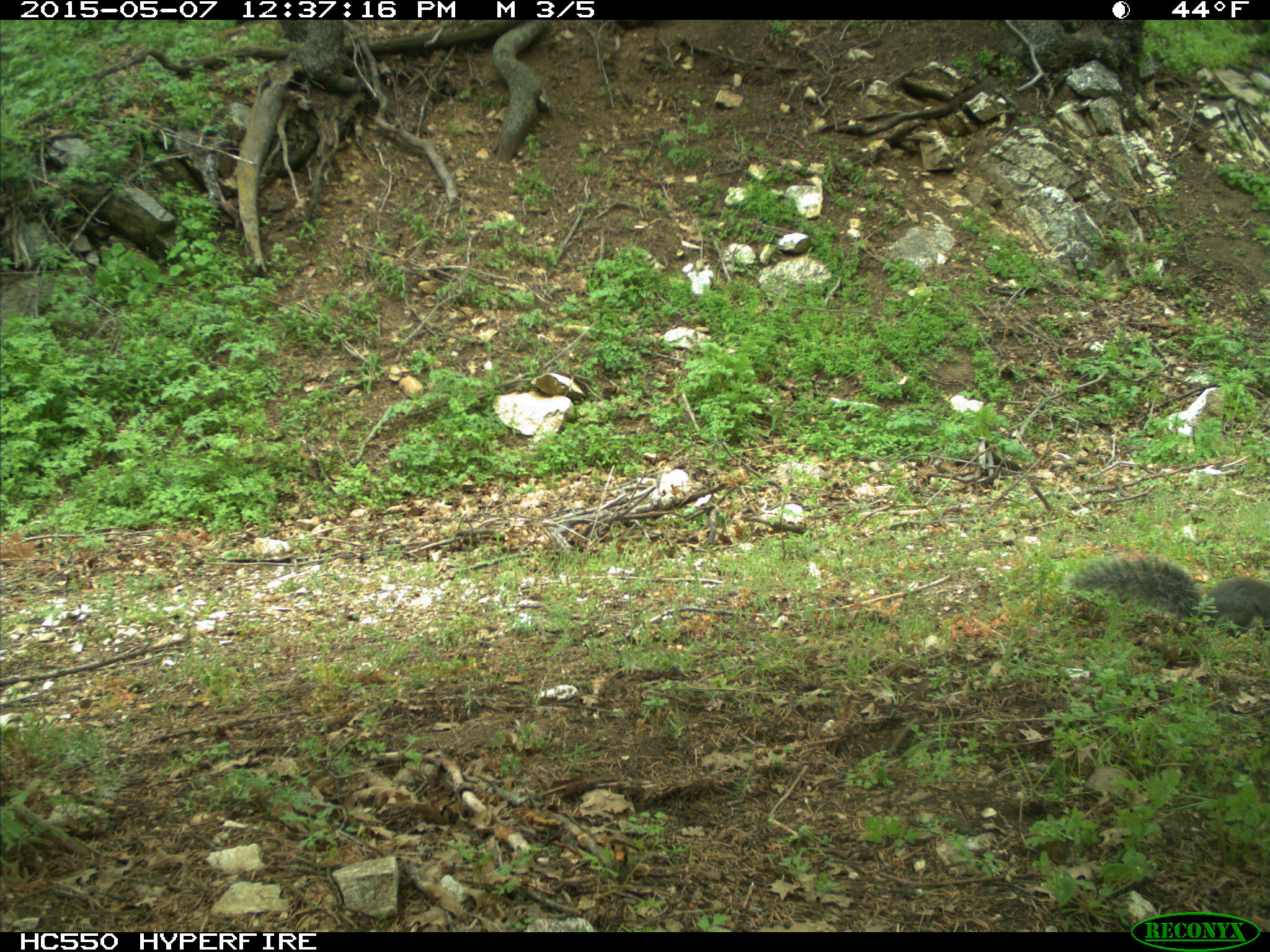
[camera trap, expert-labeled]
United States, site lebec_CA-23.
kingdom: Animalia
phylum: Chordata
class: Mammalia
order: Rodentia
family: Sciuridae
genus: Sciurus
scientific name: Sciurus carolinensis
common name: eastern gray squirrel